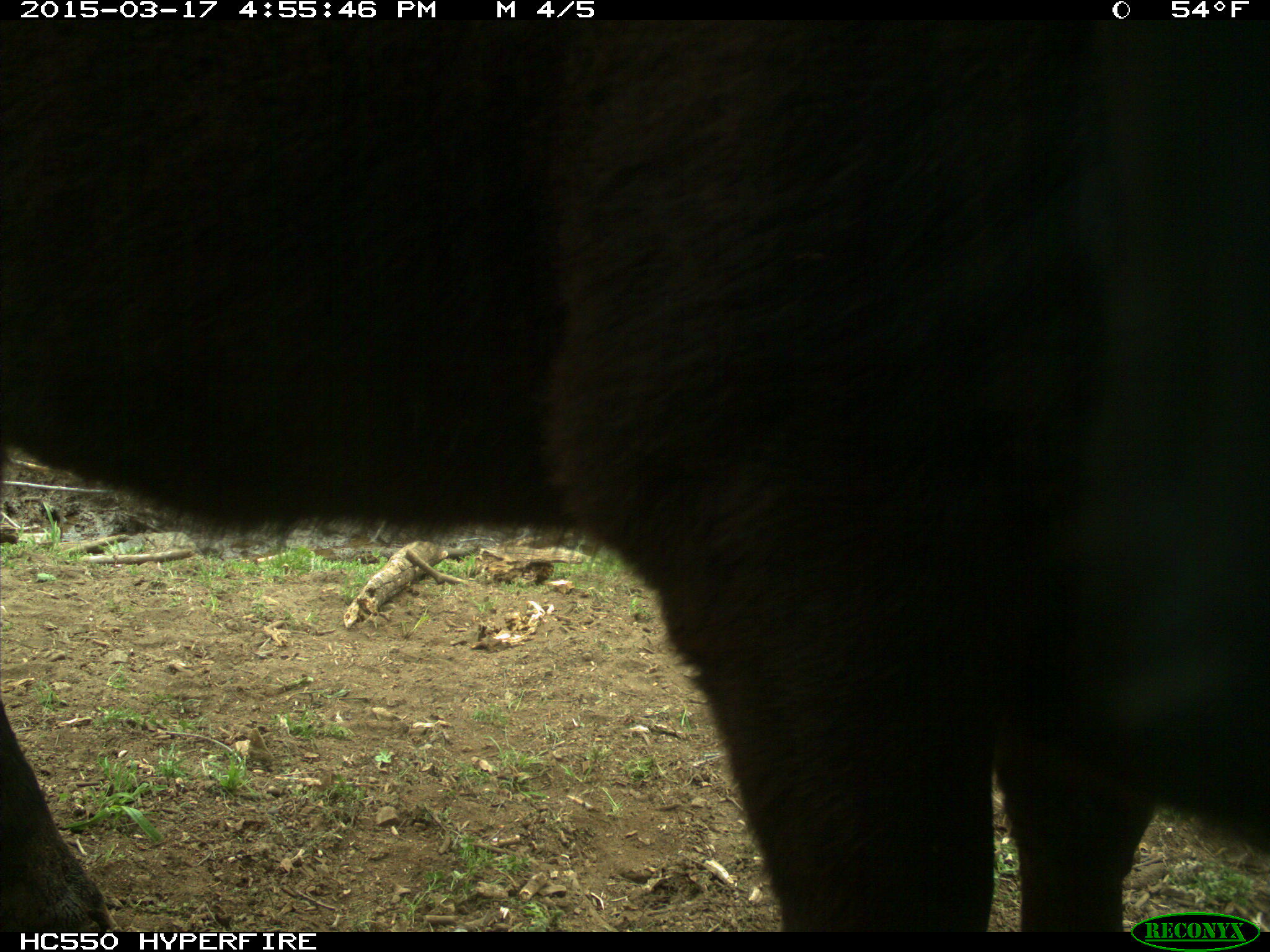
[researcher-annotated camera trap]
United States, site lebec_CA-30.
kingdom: Animalia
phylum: Chordata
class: Mammalia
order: Artiodactyla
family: Bovidae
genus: Bos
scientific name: Bos taurus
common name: domestic cow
Bos taurus (domestic cow).